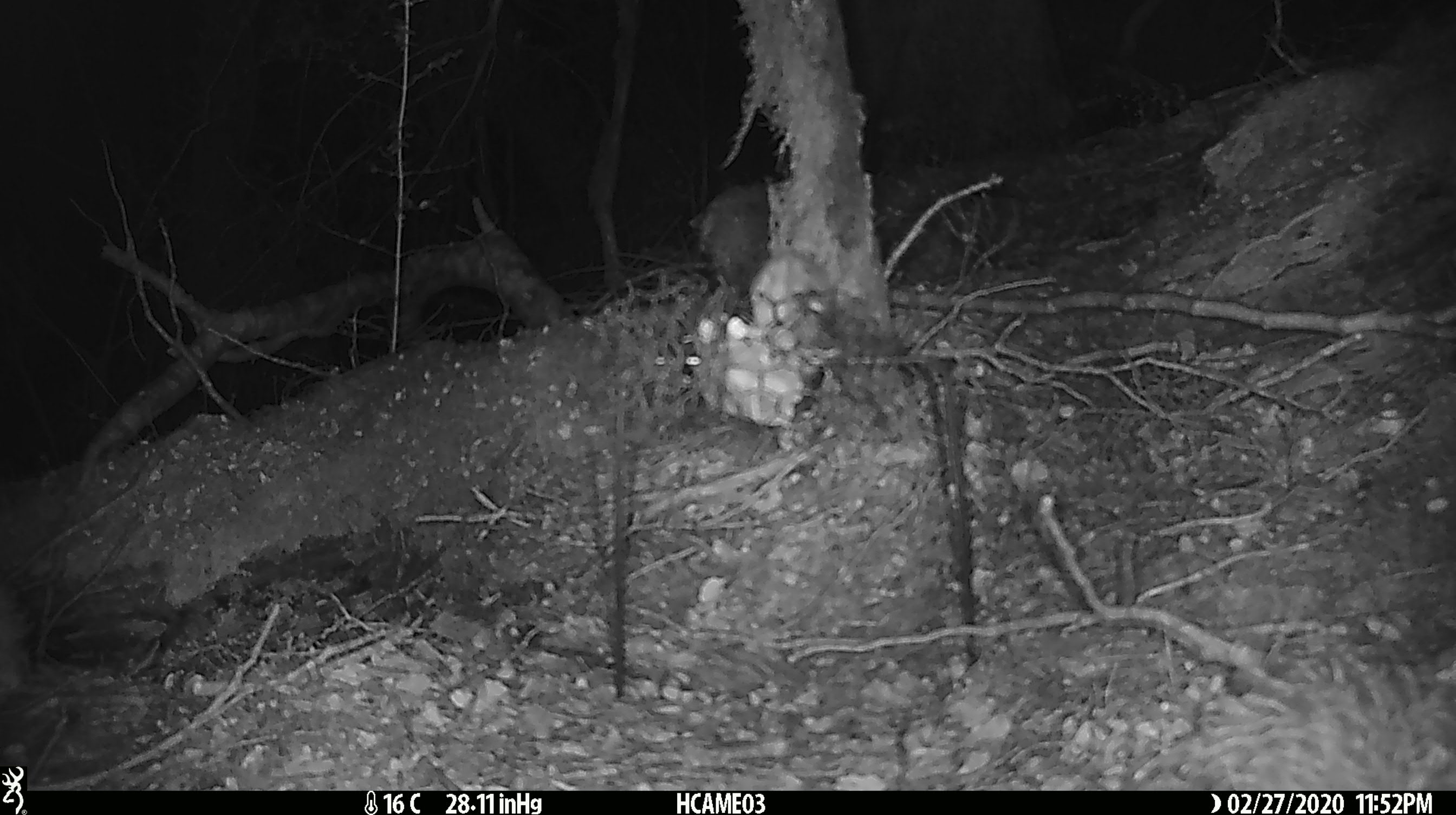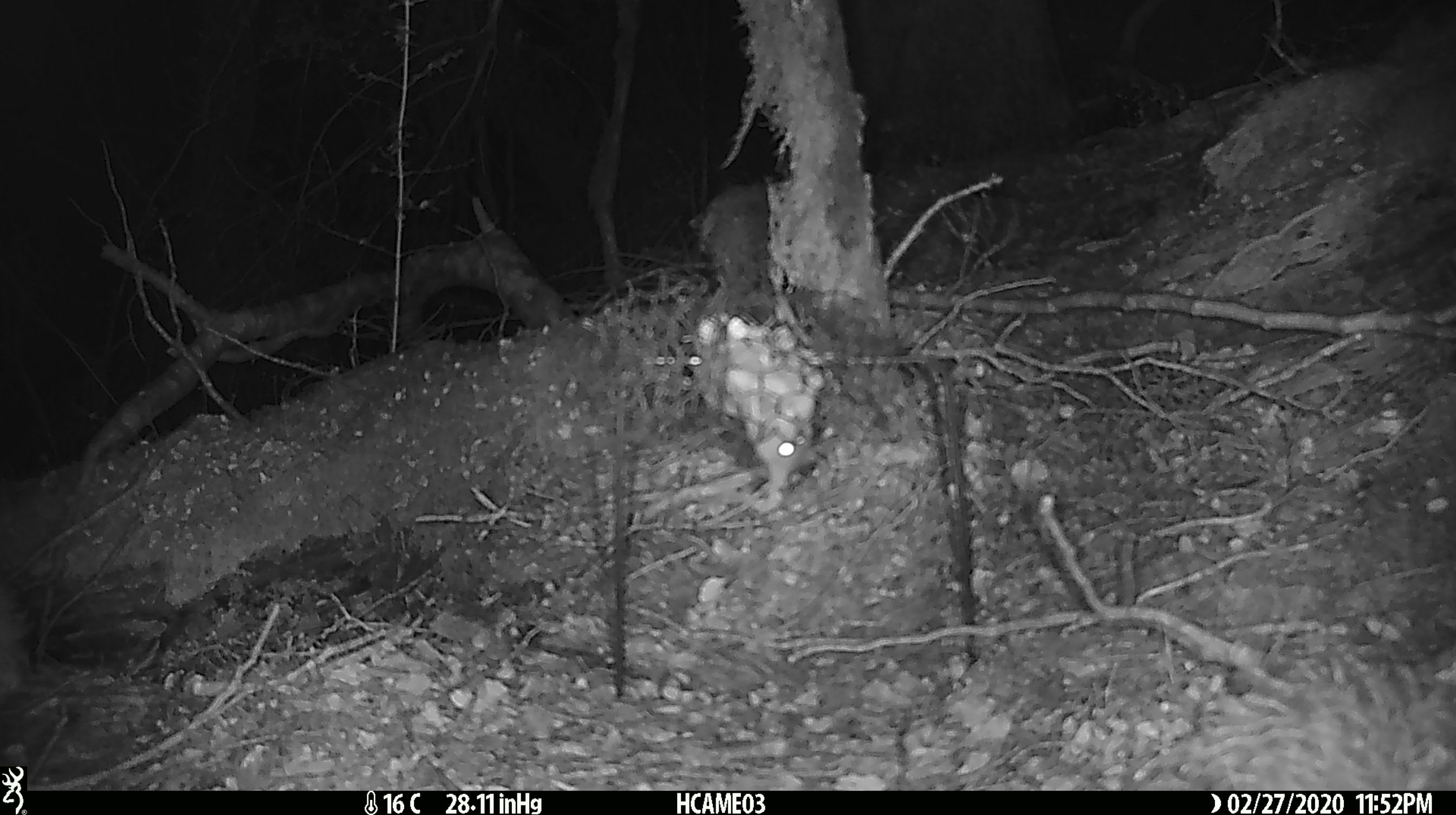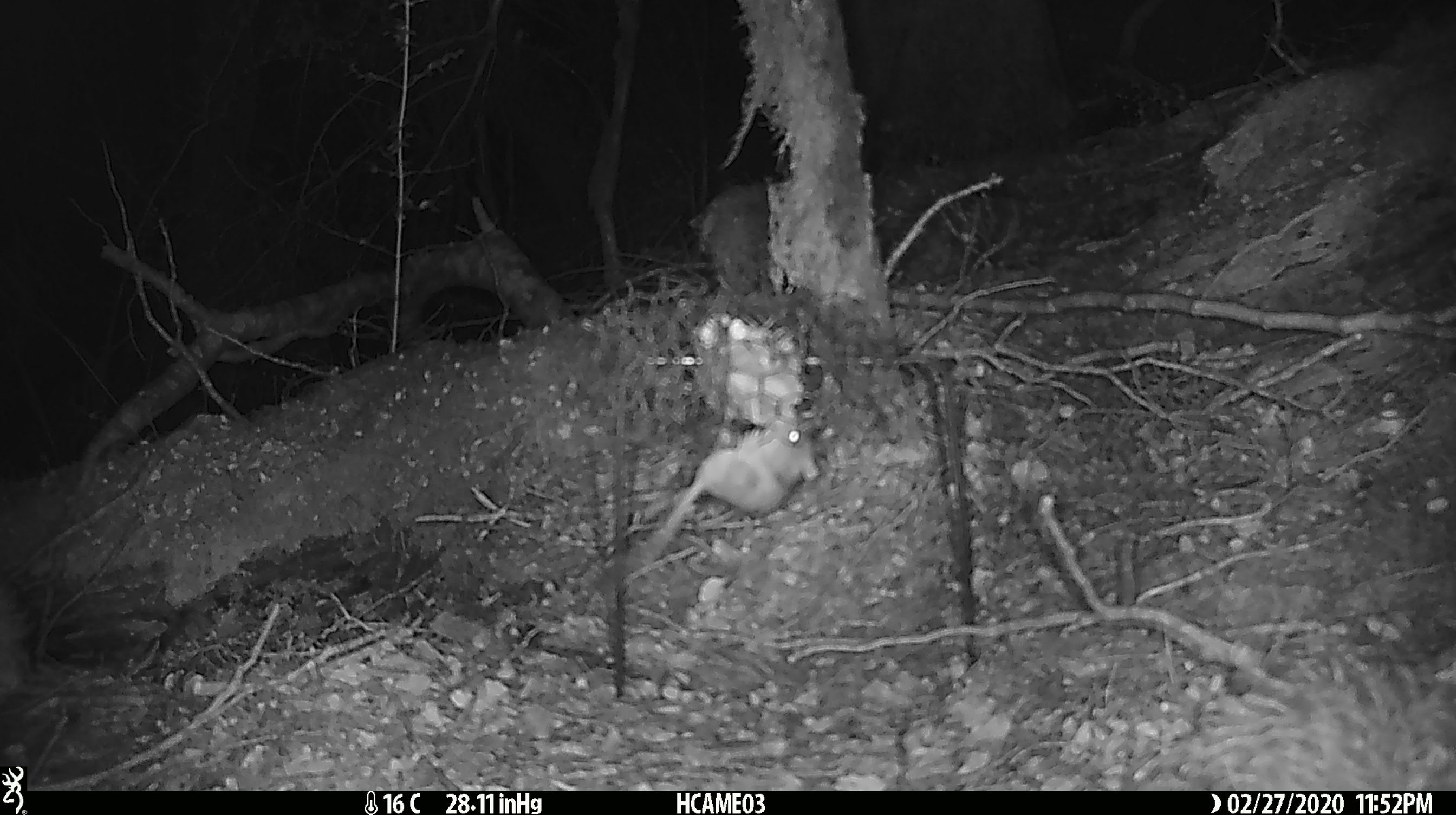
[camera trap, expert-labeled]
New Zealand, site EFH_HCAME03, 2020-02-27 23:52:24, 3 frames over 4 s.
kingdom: Animalia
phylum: Chordata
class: Mammalia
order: Rodentia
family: Muridae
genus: Mus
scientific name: Mus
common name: mouse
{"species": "mouse (Mus)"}